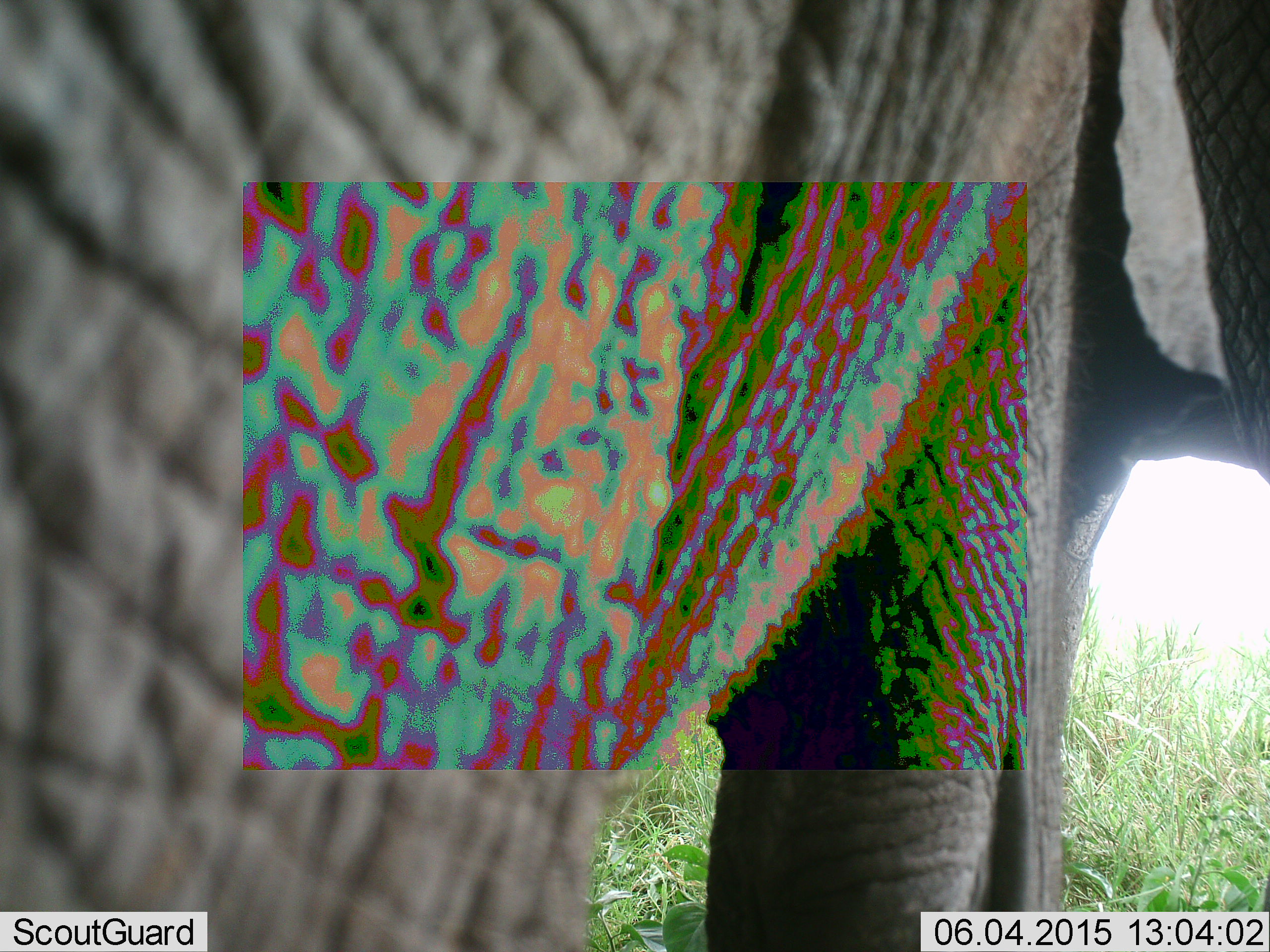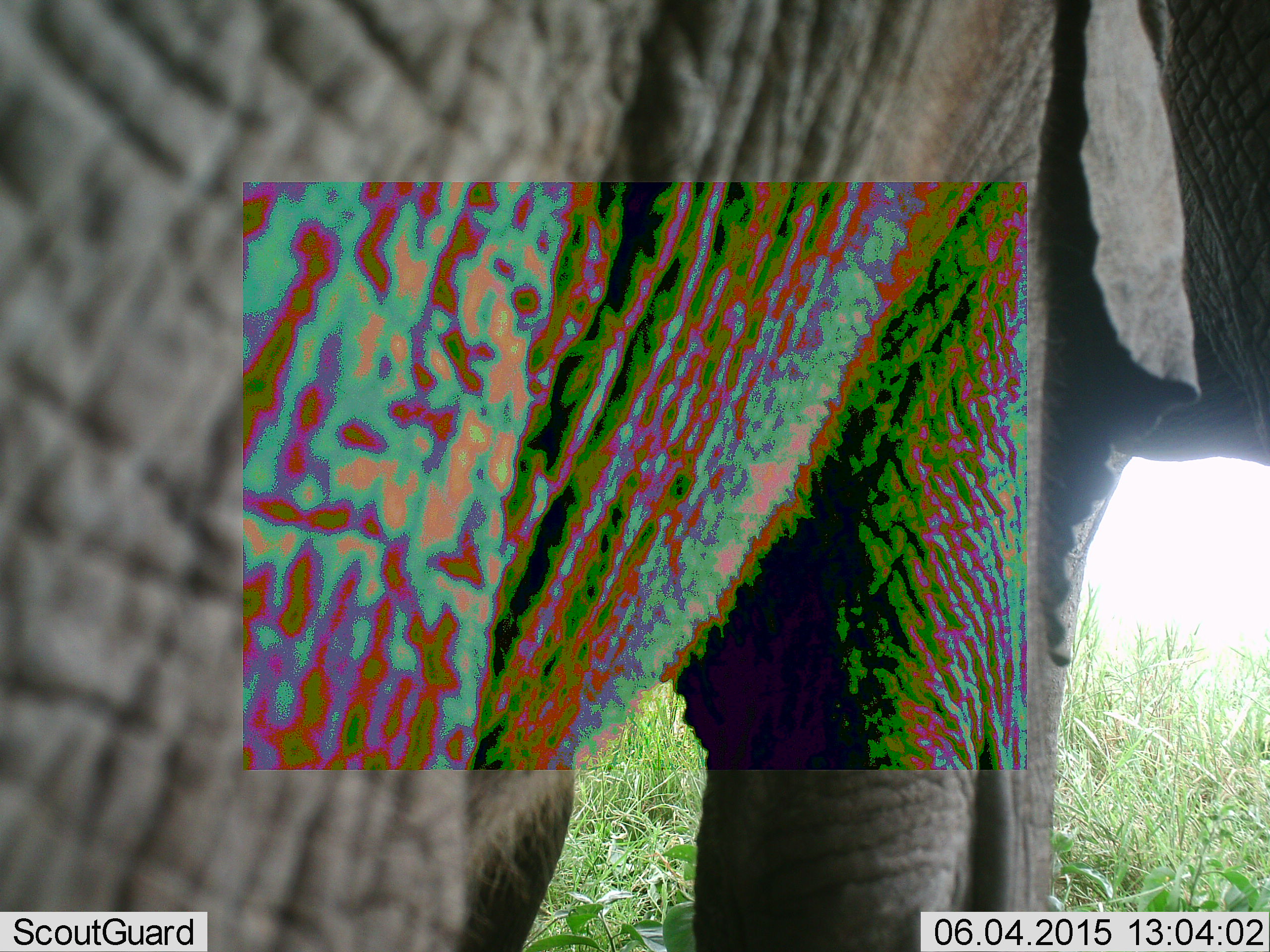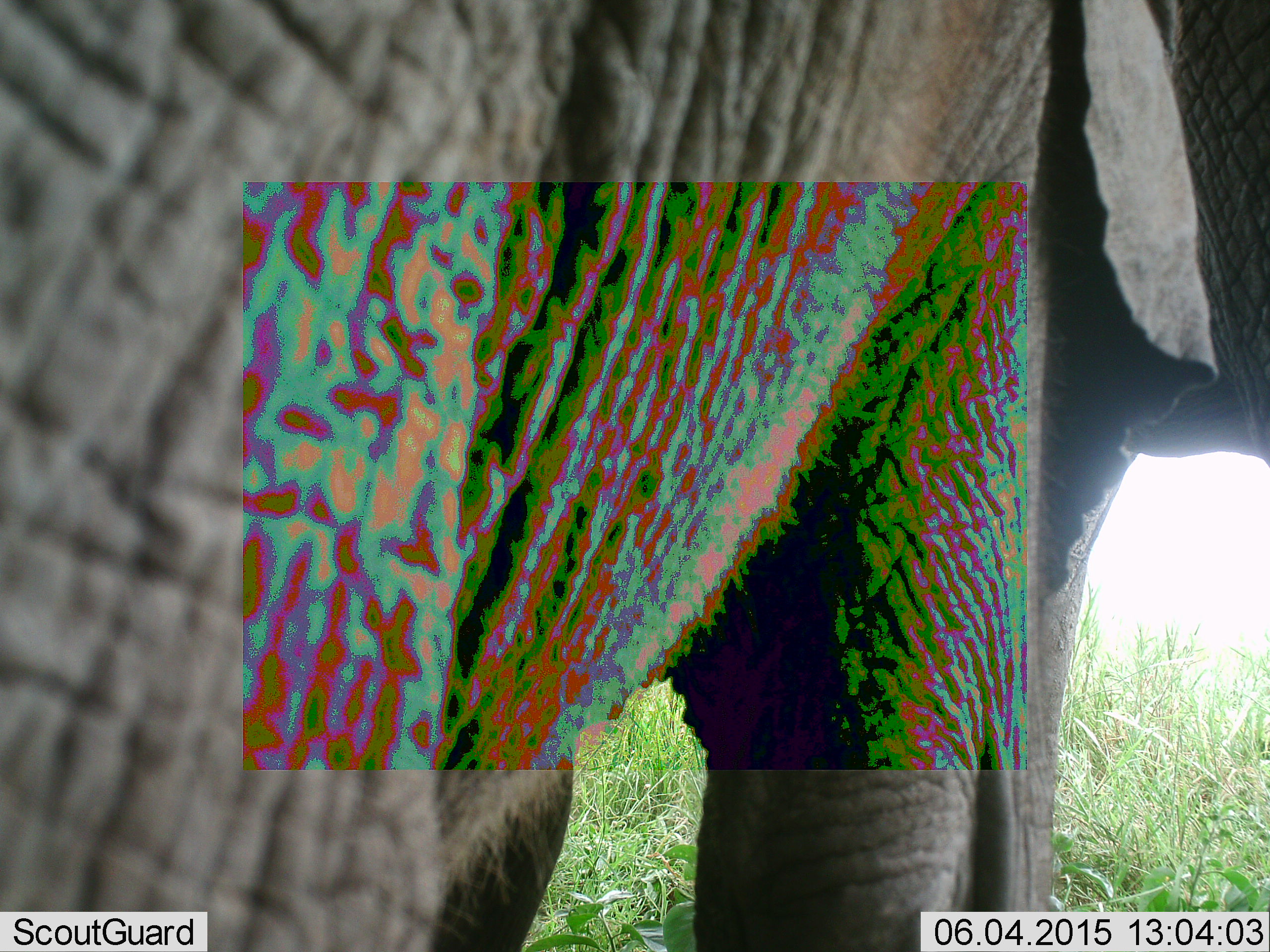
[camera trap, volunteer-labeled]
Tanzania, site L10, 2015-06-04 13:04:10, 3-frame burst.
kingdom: Animalia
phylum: Chordata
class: Mammalia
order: Proboscidea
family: Elephantidae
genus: Loxodonta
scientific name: Loxodonta africana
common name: african bush elephant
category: elephant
Elephant (african bush elephant) (Loxodonta africana), count 1. Behavior (volunteer vote fractions): standing 80%, resting 10%, moving 20%, interacting 0%. Young present (vote fraction): 0%. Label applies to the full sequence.